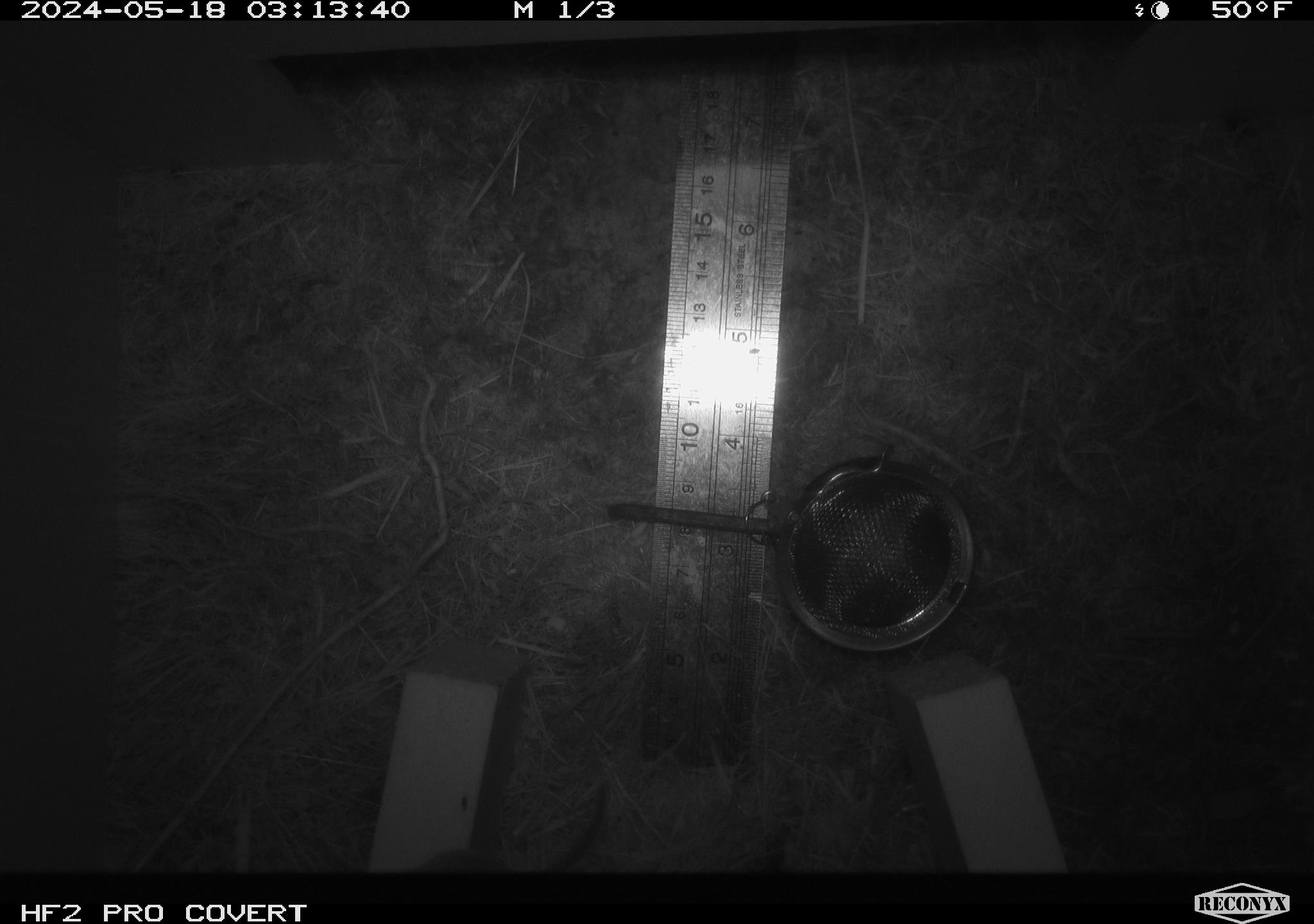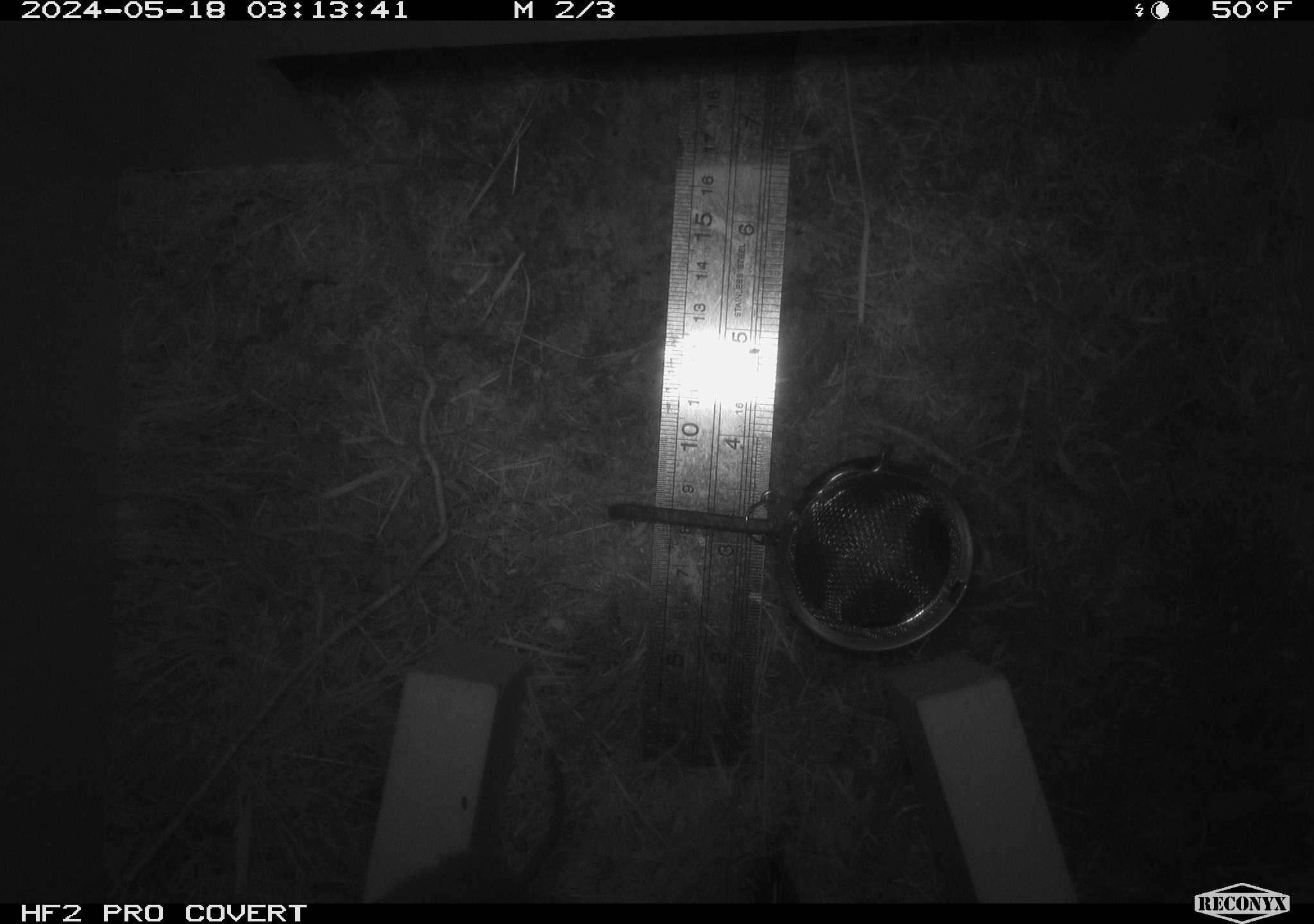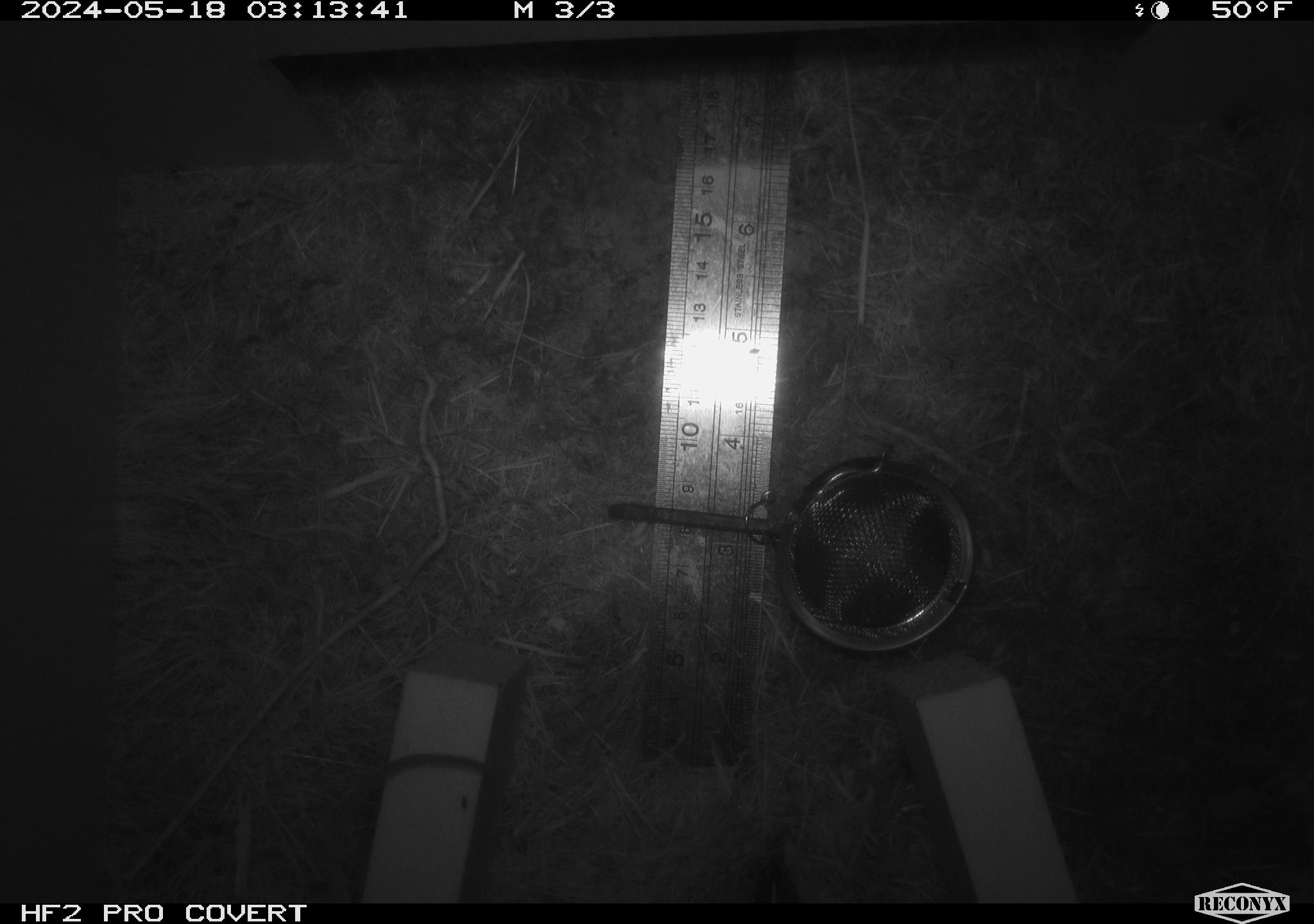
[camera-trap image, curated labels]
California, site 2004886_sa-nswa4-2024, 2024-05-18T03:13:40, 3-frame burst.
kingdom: Animalia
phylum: Chordata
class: Mammalia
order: Rodentia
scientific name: Rodentia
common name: rodent